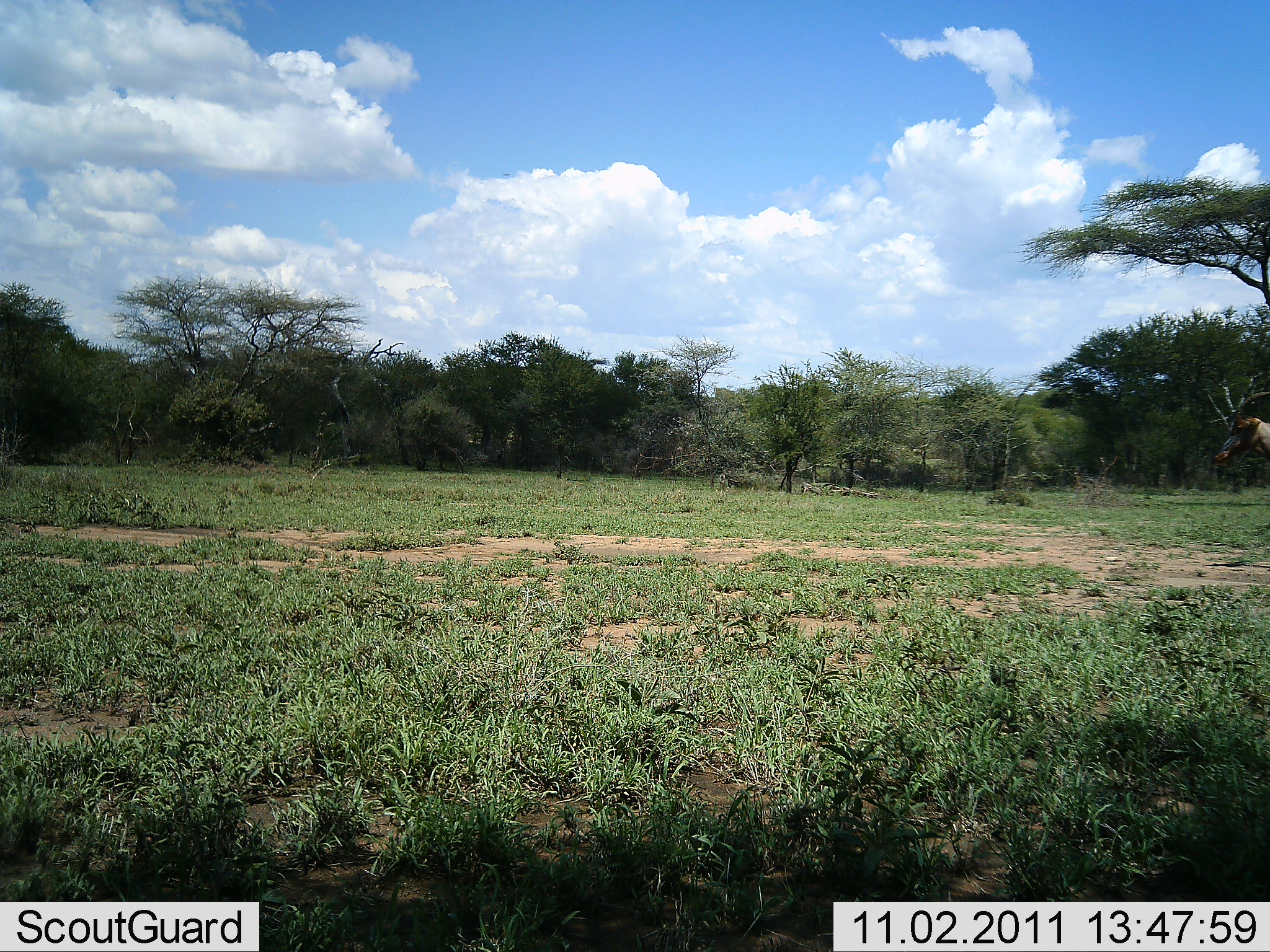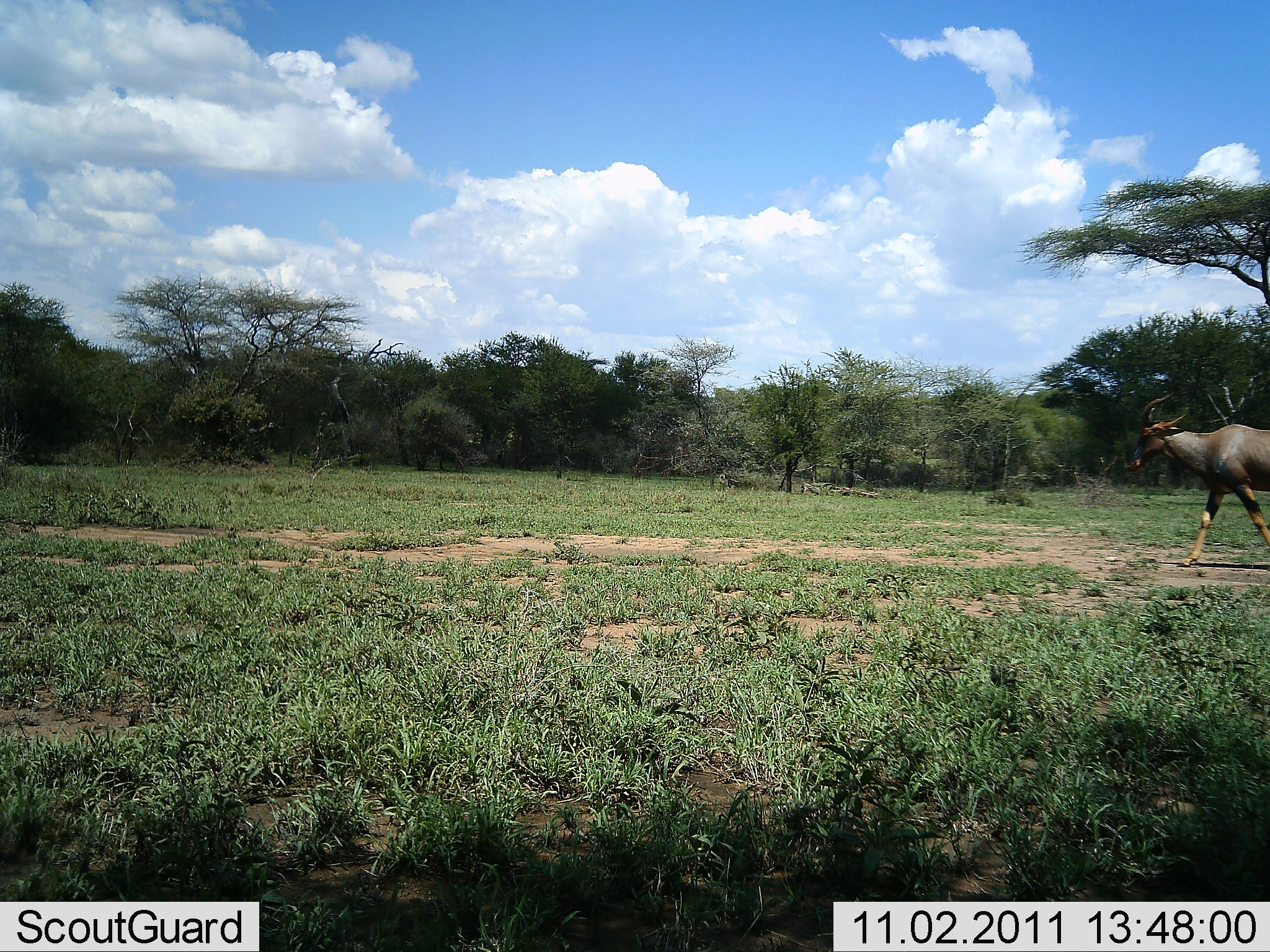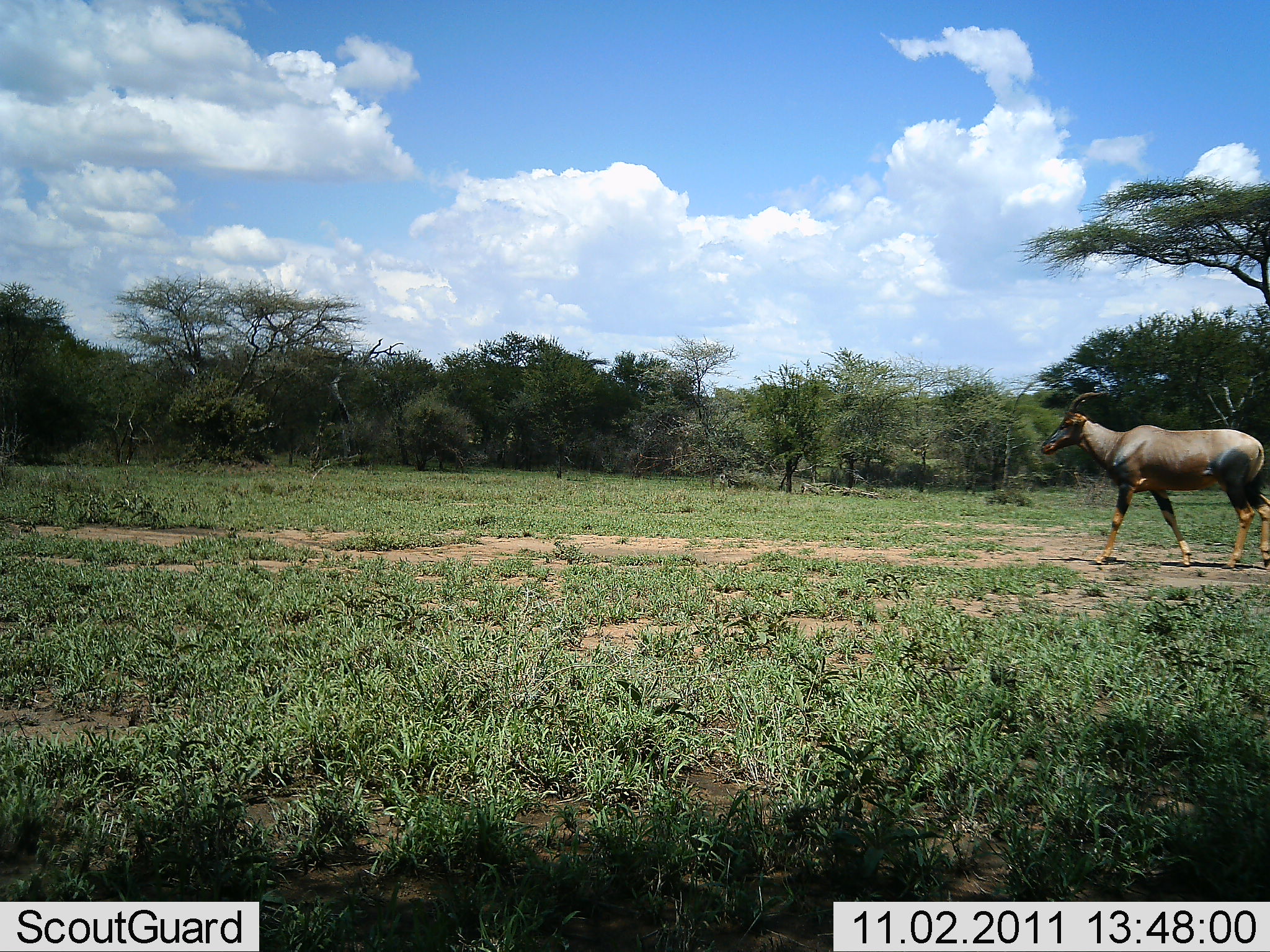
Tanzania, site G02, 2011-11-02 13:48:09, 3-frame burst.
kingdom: Animalia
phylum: Chordata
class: Mammalia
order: Artiodactyla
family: Bovidae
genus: Damaliscus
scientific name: Damaliscus lunatus jimela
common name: topi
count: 1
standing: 13%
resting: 0%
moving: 87%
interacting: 0%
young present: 0%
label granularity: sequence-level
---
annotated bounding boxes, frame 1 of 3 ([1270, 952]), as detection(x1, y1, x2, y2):
animal: detection(1203, 380, 1270, 486)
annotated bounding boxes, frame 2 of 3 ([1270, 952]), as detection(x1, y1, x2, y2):
animal: detection(1121, 391, 1270, 574)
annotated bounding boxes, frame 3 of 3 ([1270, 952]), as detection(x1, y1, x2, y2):
animal: detection(1040, 388, 1270, 569)